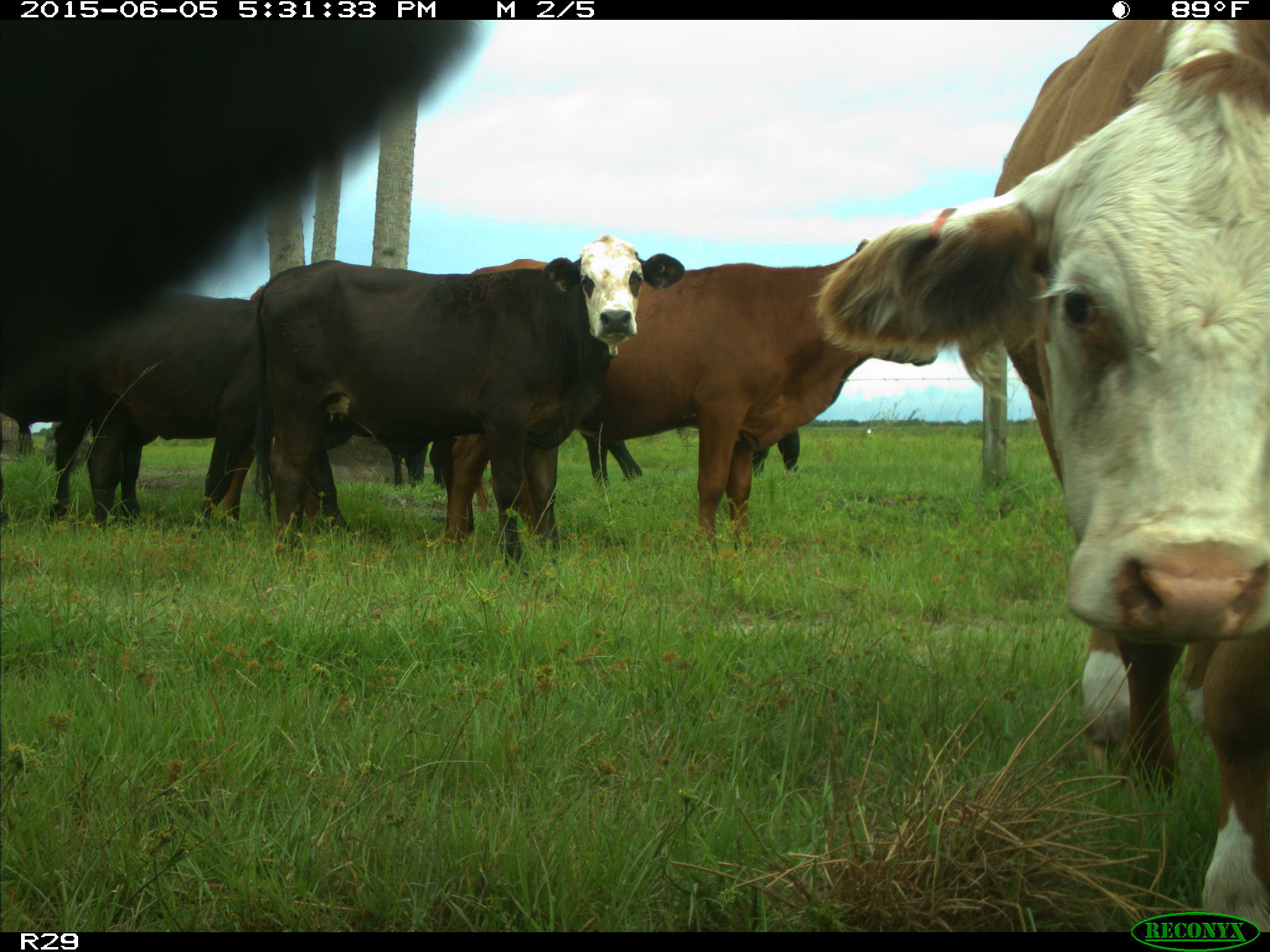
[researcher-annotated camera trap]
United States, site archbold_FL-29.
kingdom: Animalia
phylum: Chordata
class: Mammalia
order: Artiodactyla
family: Bovidae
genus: Bos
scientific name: Bos taurus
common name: domestic cow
Bos taurus (domestic cow).